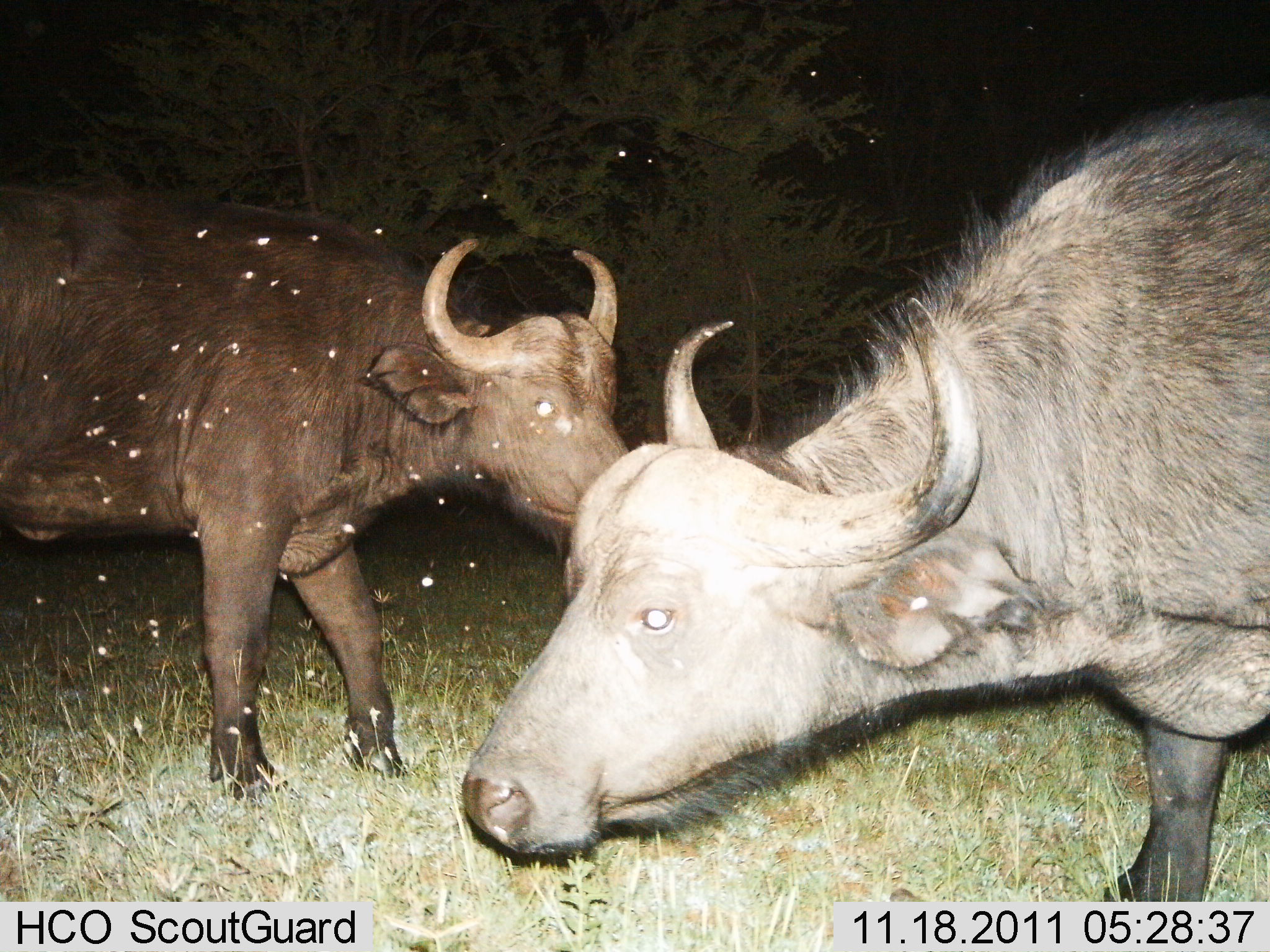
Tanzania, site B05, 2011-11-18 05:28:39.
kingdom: Animalia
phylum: Chordata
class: Mammalia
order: Artiodactyla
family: Bovidae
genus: Syncerus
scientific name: Syncerus caffer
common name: cape buffalo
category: buffalo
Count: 2.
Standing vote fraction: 82%.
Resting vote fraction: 0%.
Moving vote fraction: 36%.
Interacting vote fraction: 0%.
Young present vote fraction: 0%.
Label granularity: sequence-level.